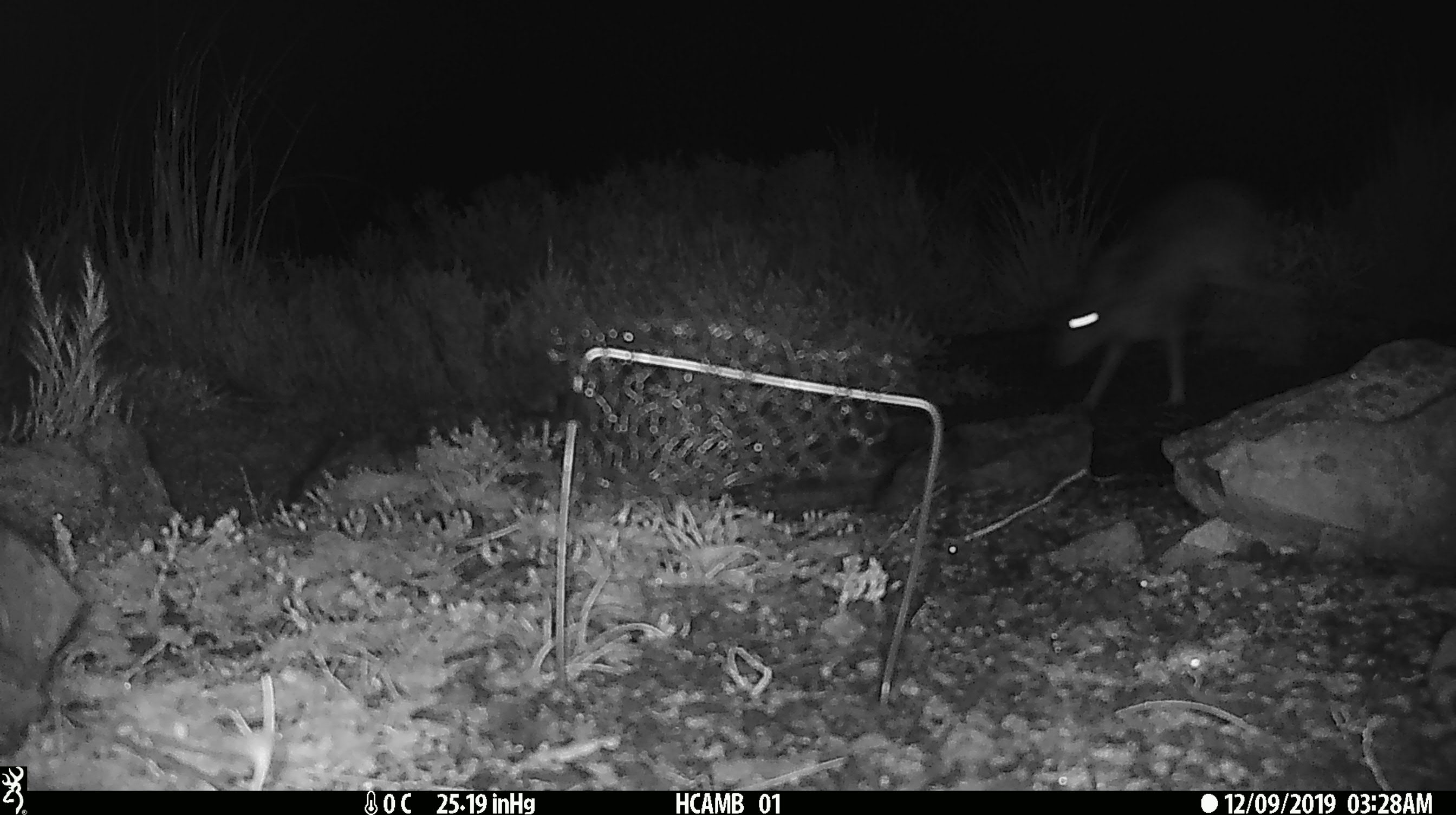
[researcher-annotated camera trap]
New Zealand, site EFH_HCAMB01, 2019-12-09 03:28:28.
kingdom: Animalia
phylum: Chordata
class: Mammalia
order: Lagomorpha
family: Leporidae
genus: Lepus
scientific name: Lepus europaeus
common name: brown hare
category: hare